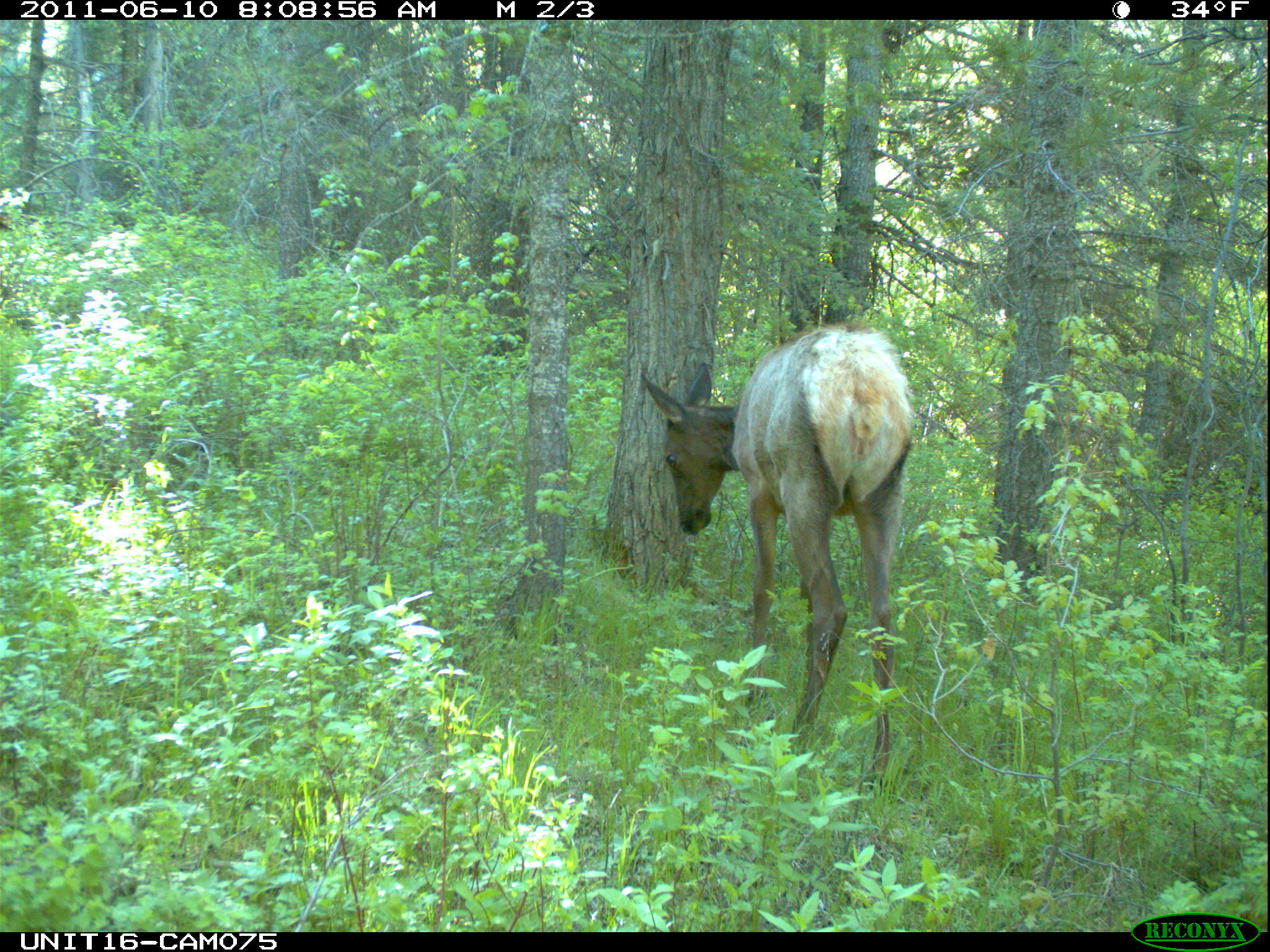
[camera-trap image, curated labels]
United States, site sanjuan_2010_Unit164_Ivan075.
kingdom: Animalia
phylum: Chordata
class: Mammalia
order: Artiodactyla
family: Cervidae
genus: Cervus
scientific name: Cervus elaphus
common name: red deer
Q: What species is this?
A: Cervus elaphus (red deer).